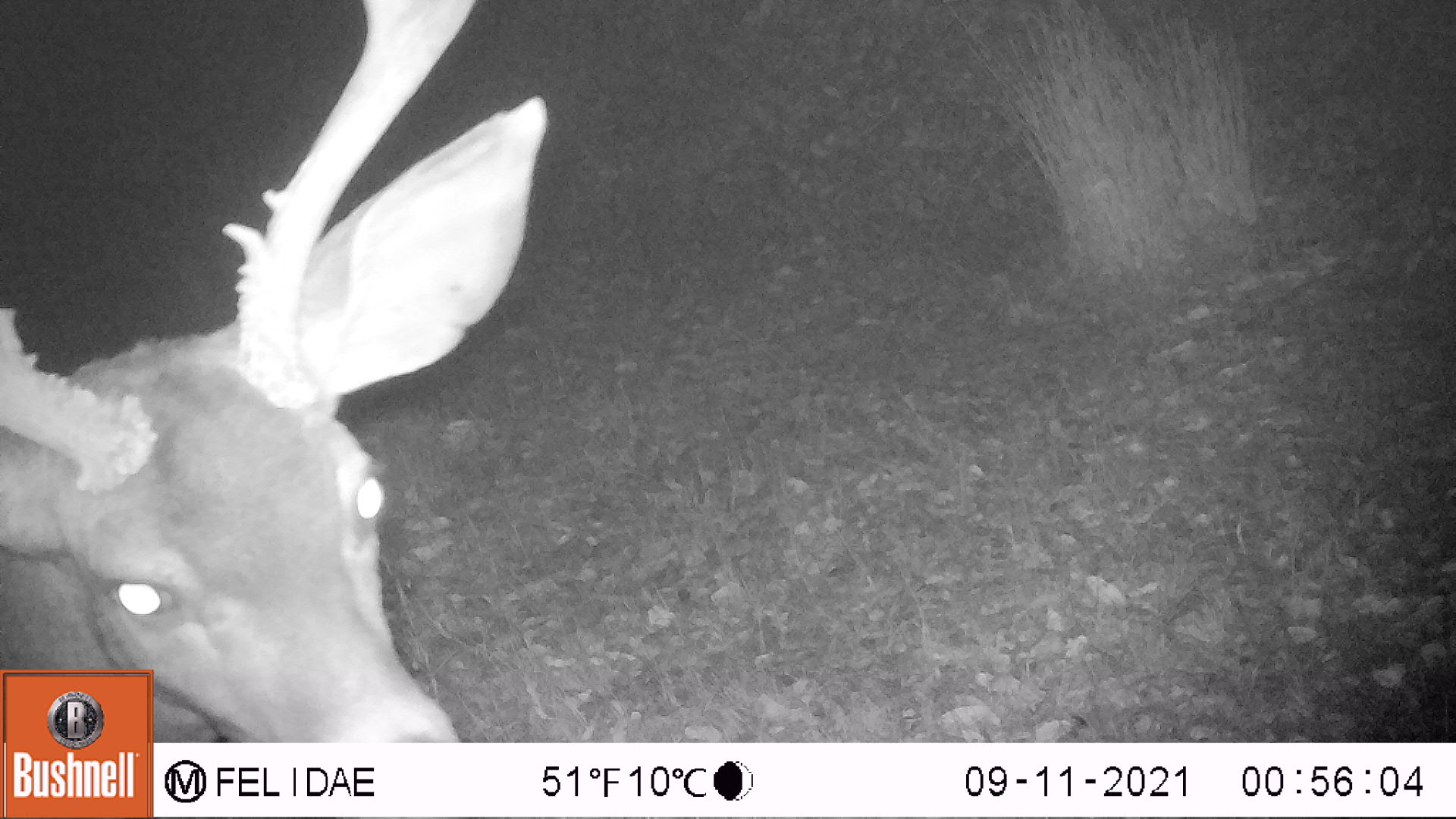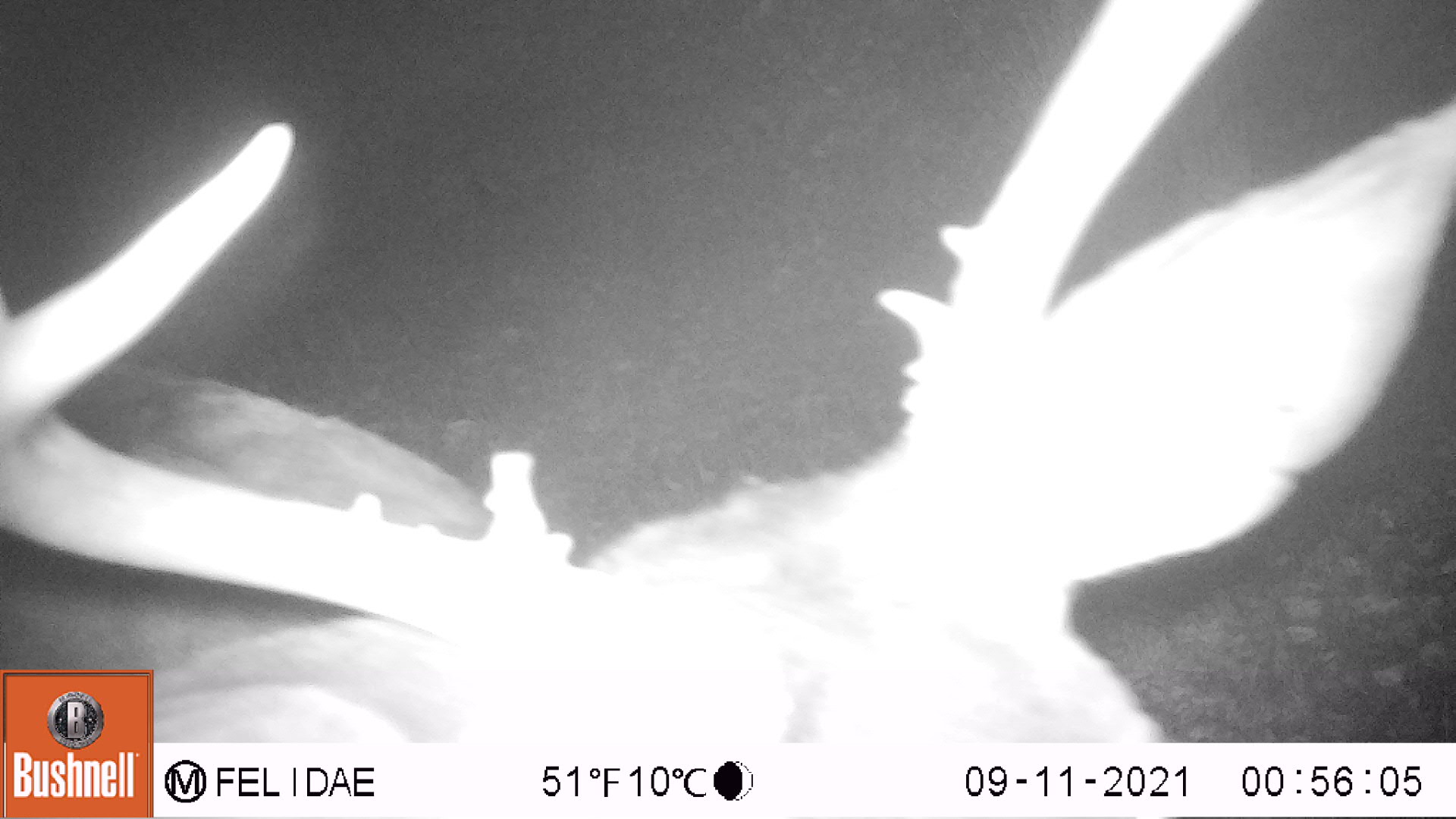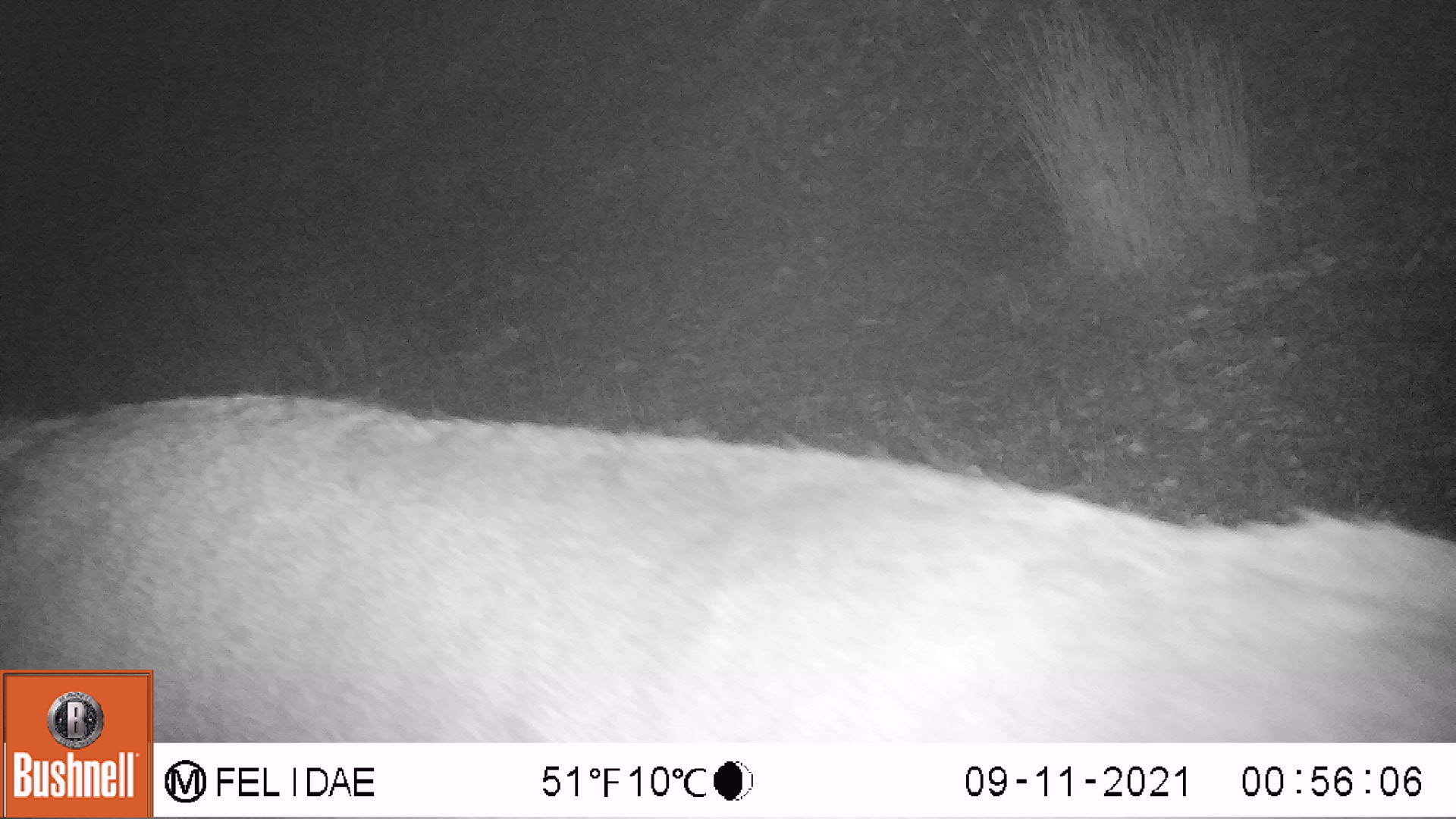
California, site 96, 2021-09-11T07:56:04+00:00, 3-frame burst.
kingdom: Animalia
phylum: Chordata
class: Mammalia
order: Artiodactyla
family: Cervidae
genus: Odocoileus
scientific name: Odocoileus hemionus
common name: mule deer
Mule deer (Odocoileus hemionus).